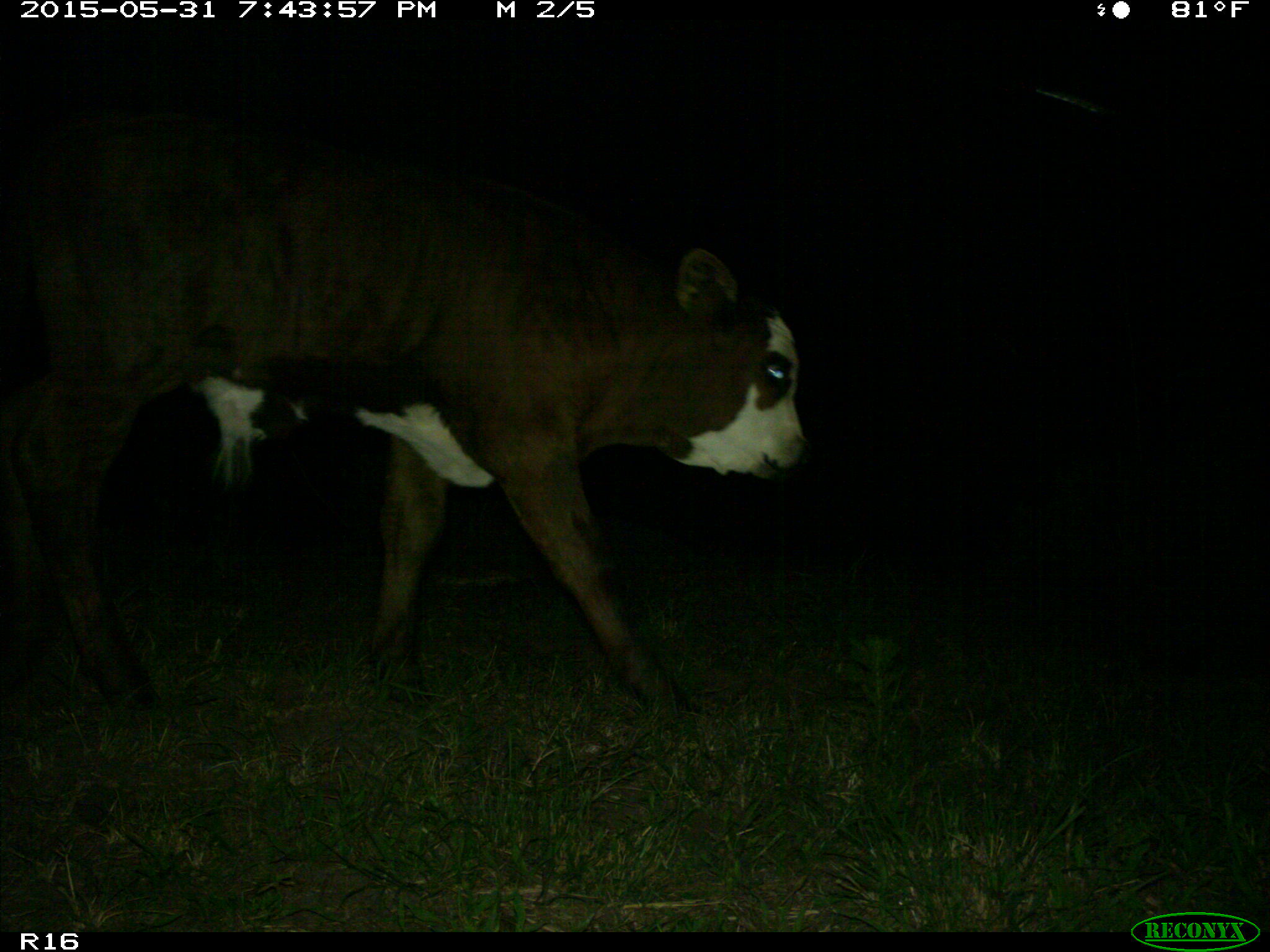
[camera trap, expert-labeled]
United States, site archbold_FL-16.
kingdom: Animalia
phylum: Chordata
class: Mammalia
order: Artiodactyla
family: Bovidae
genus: Bos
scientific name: Bos taurus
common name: domestic cow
Bos taurus (domestic cow).